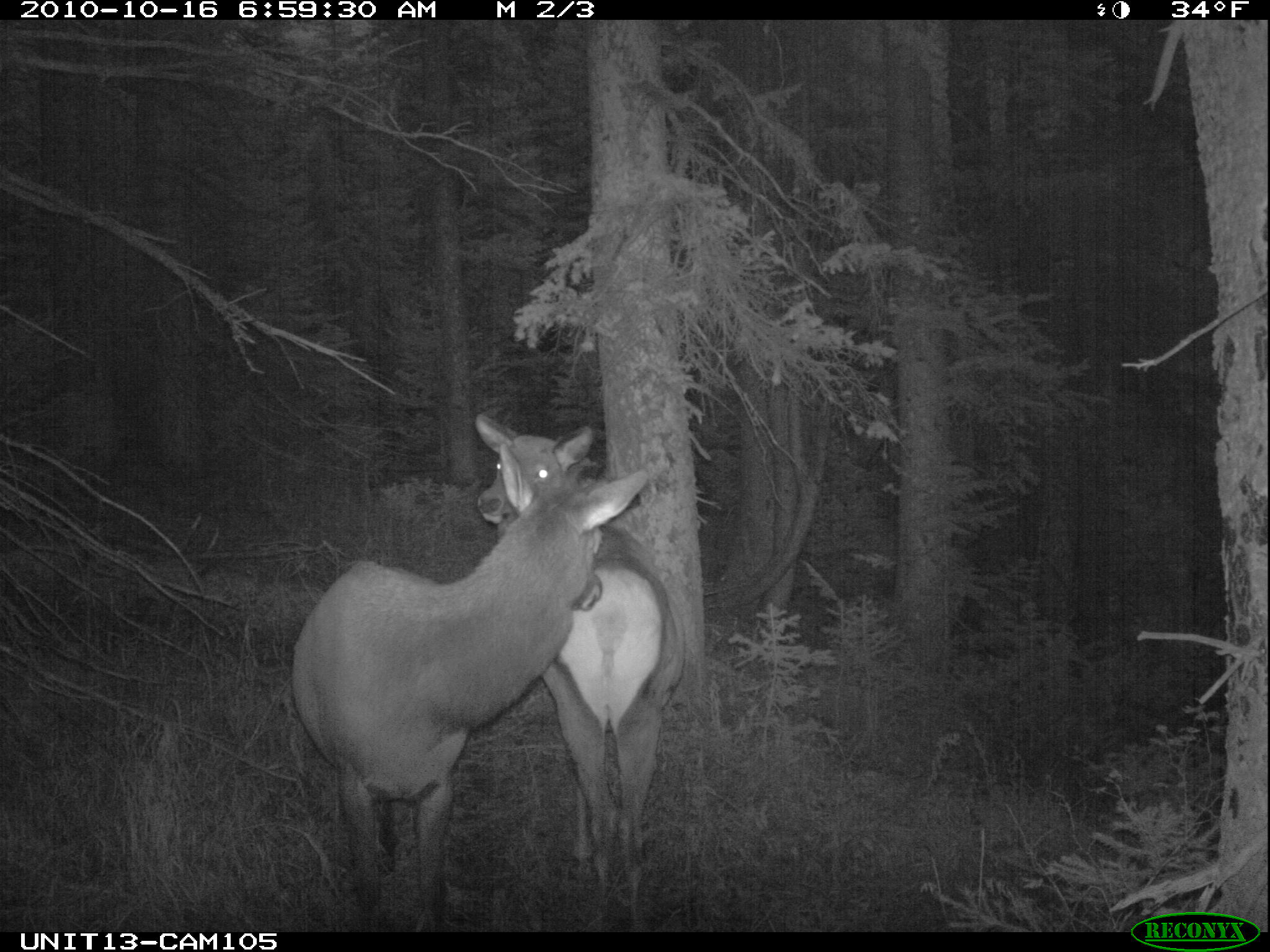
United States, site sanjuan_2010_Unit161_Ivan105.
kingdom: Animalia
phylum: Chordata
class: Mammalia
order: Artiodactyla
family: Cervidae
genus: Cervus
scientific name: Cervus elaphus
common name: red deer